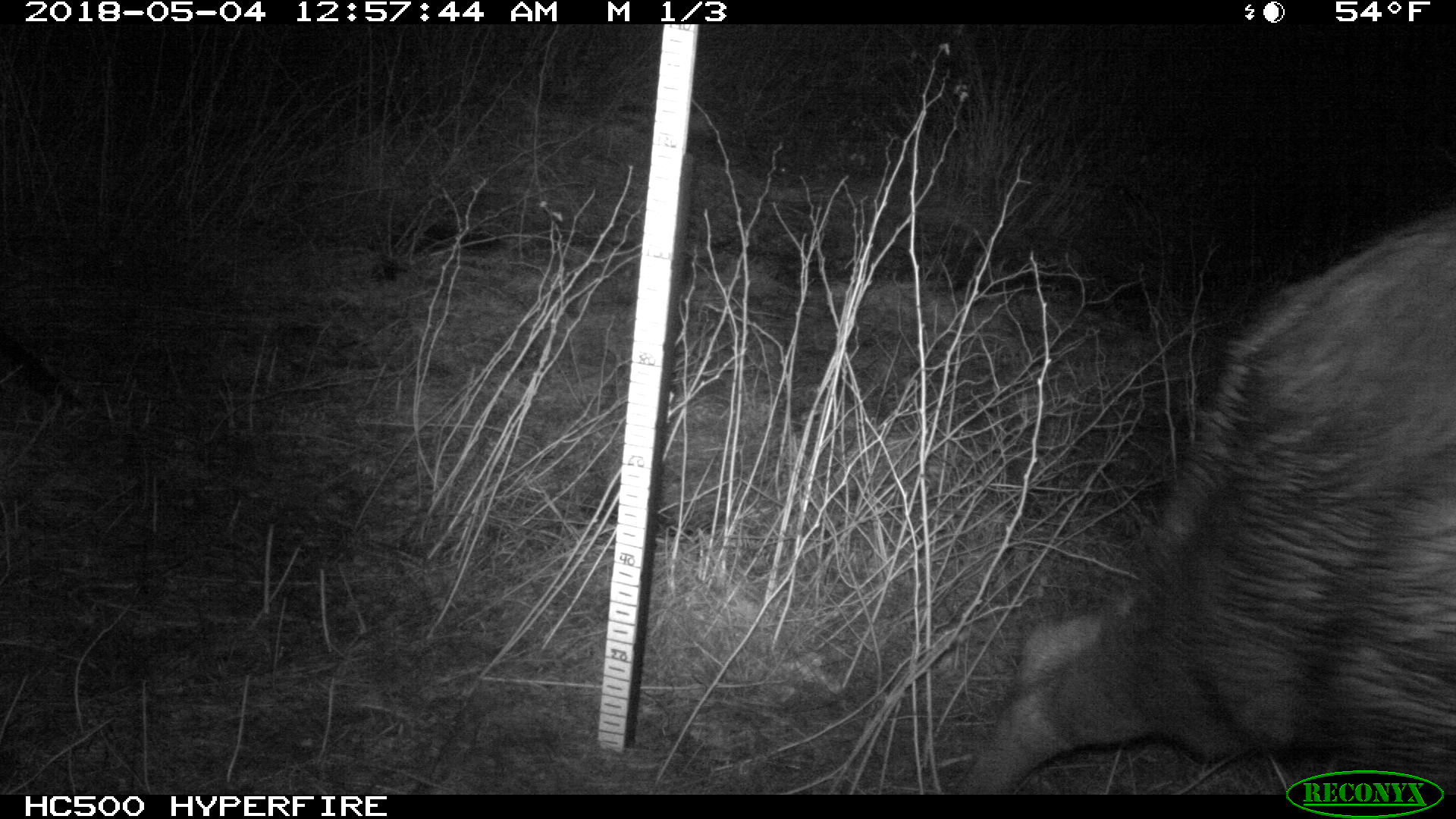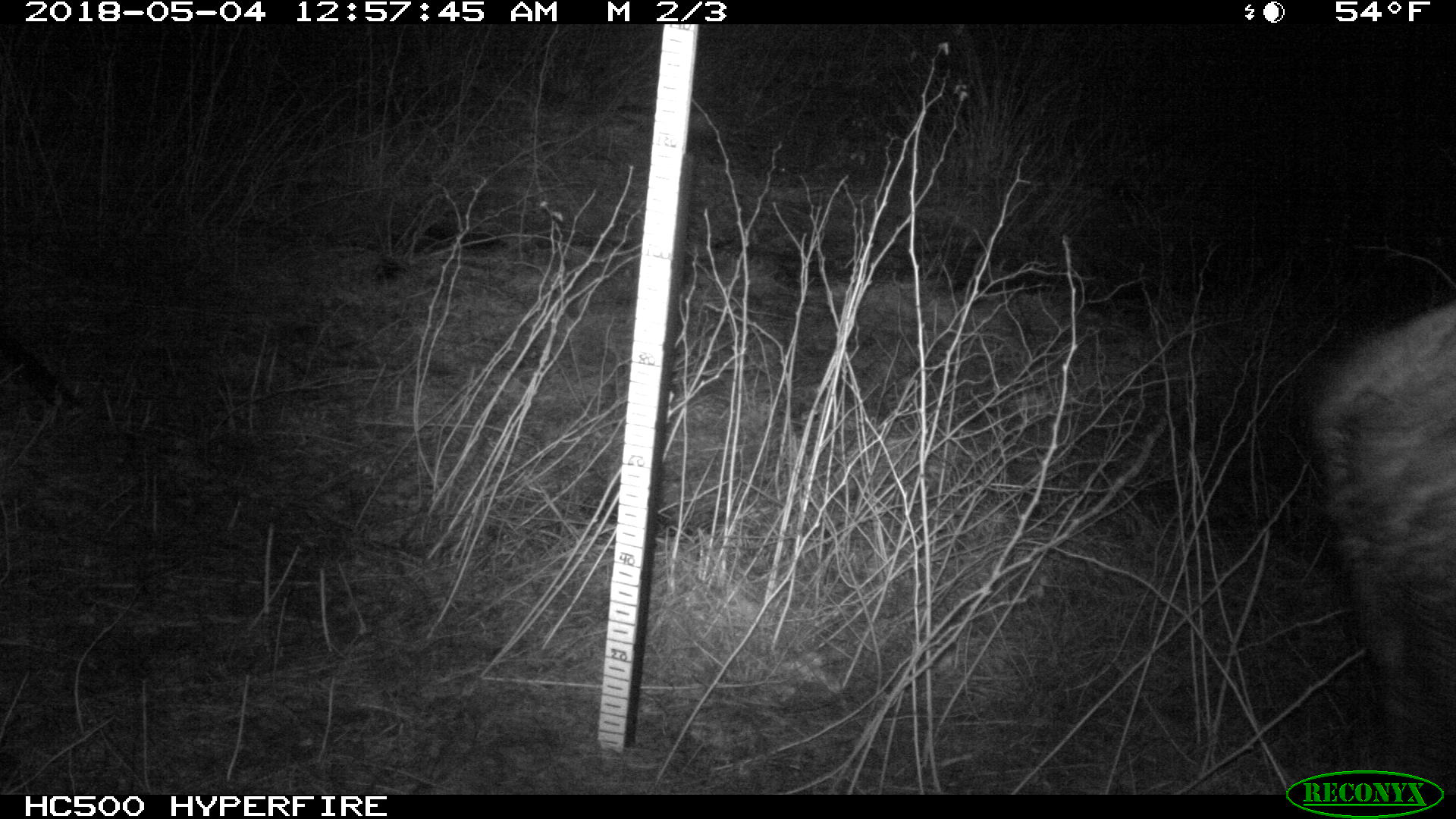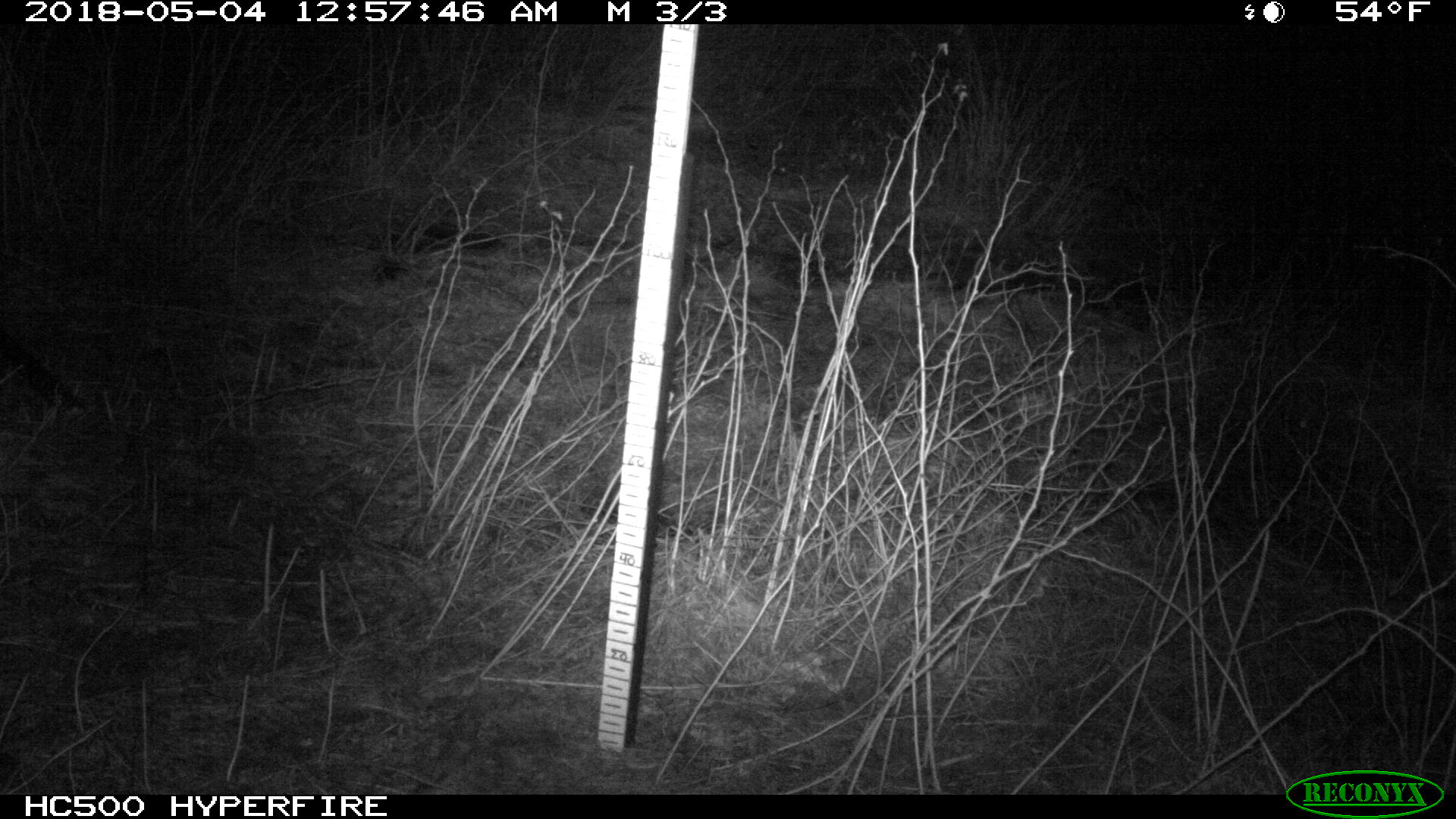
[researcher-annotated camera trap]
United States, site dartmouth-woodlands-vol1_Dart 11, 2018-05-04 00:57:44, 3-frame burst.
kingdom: Animalia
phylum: Chordata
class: Mammalia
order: Artiodactyla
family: Cervidae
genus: Alces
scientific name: Alces alces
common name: moose